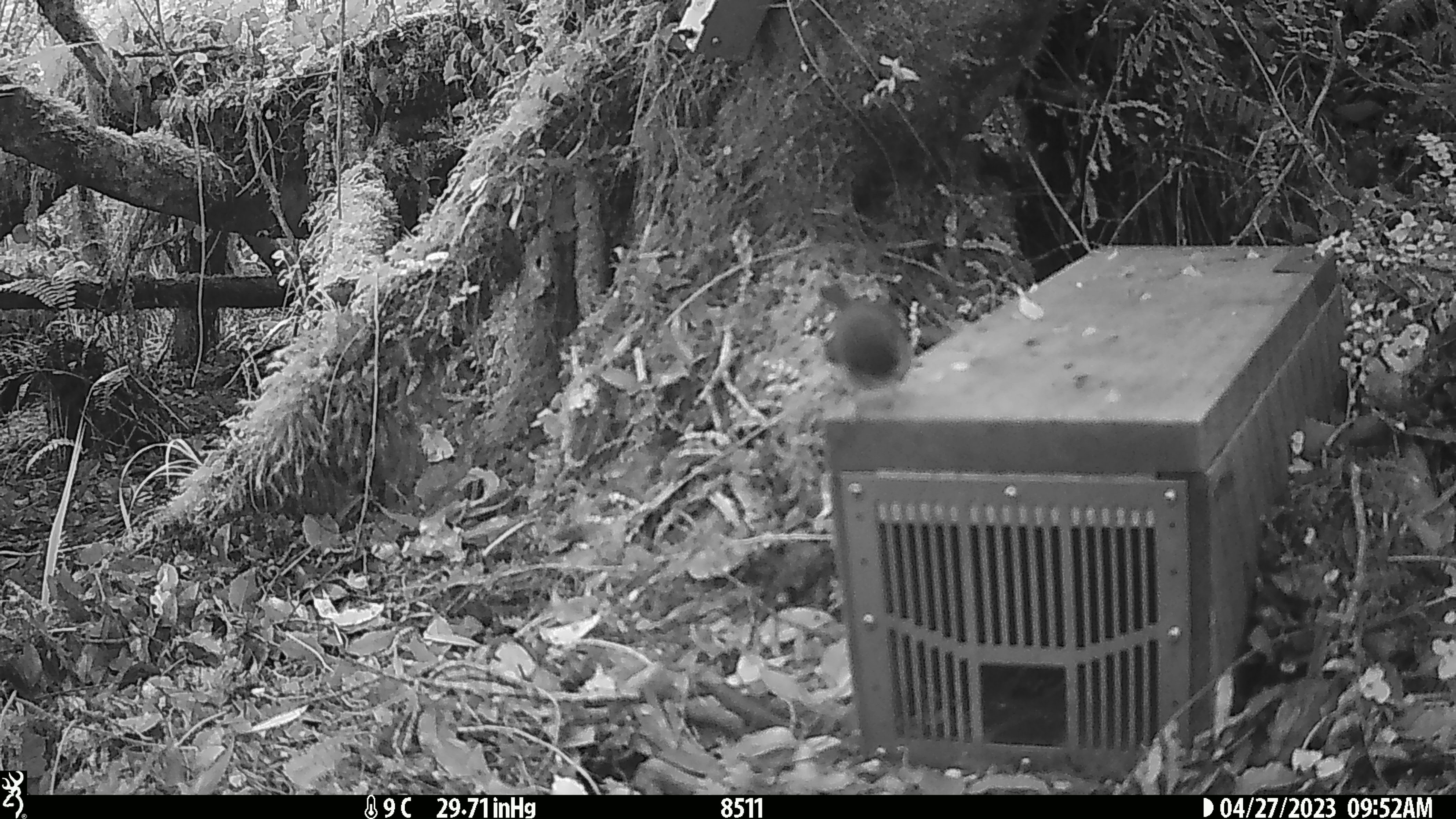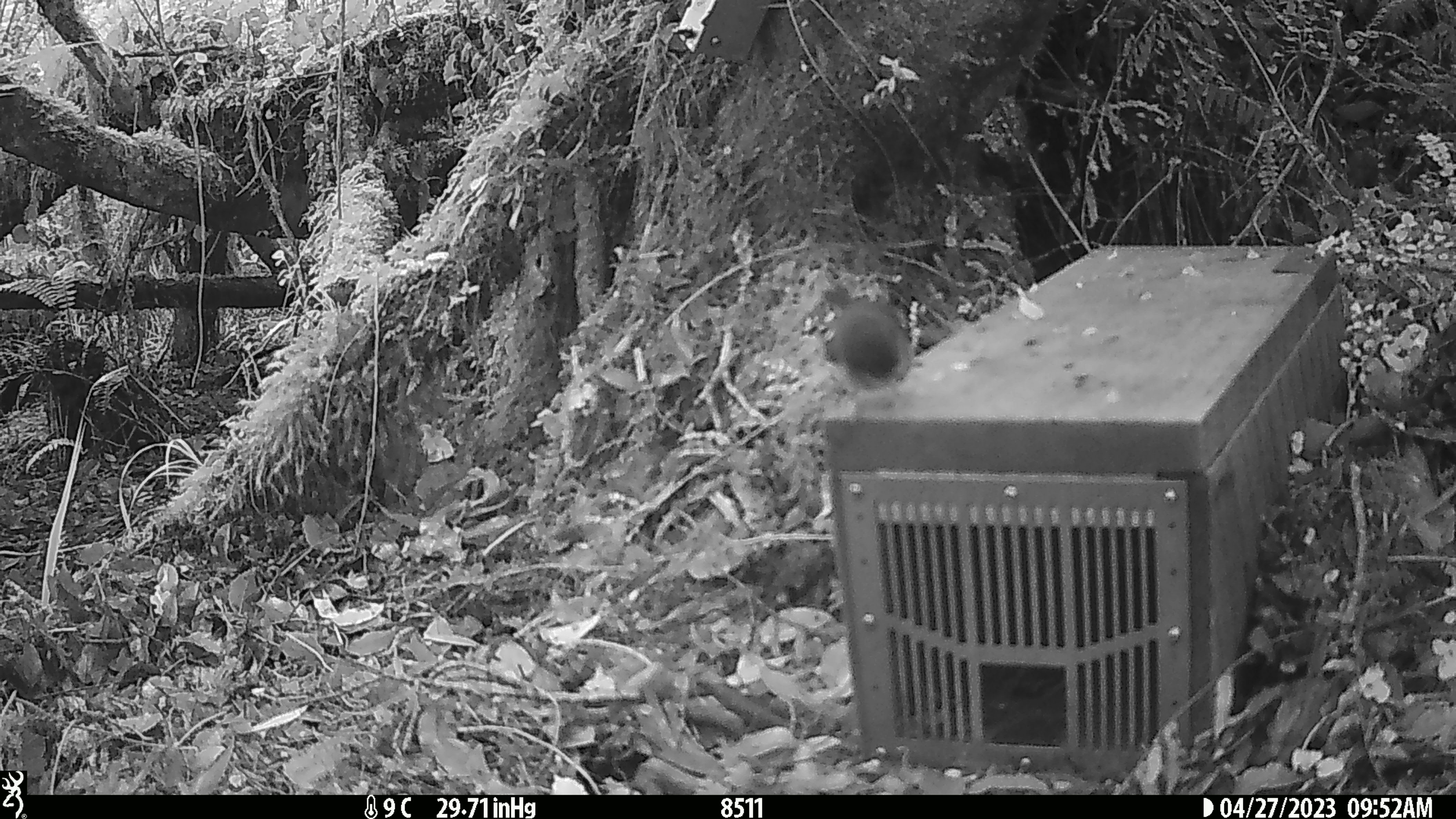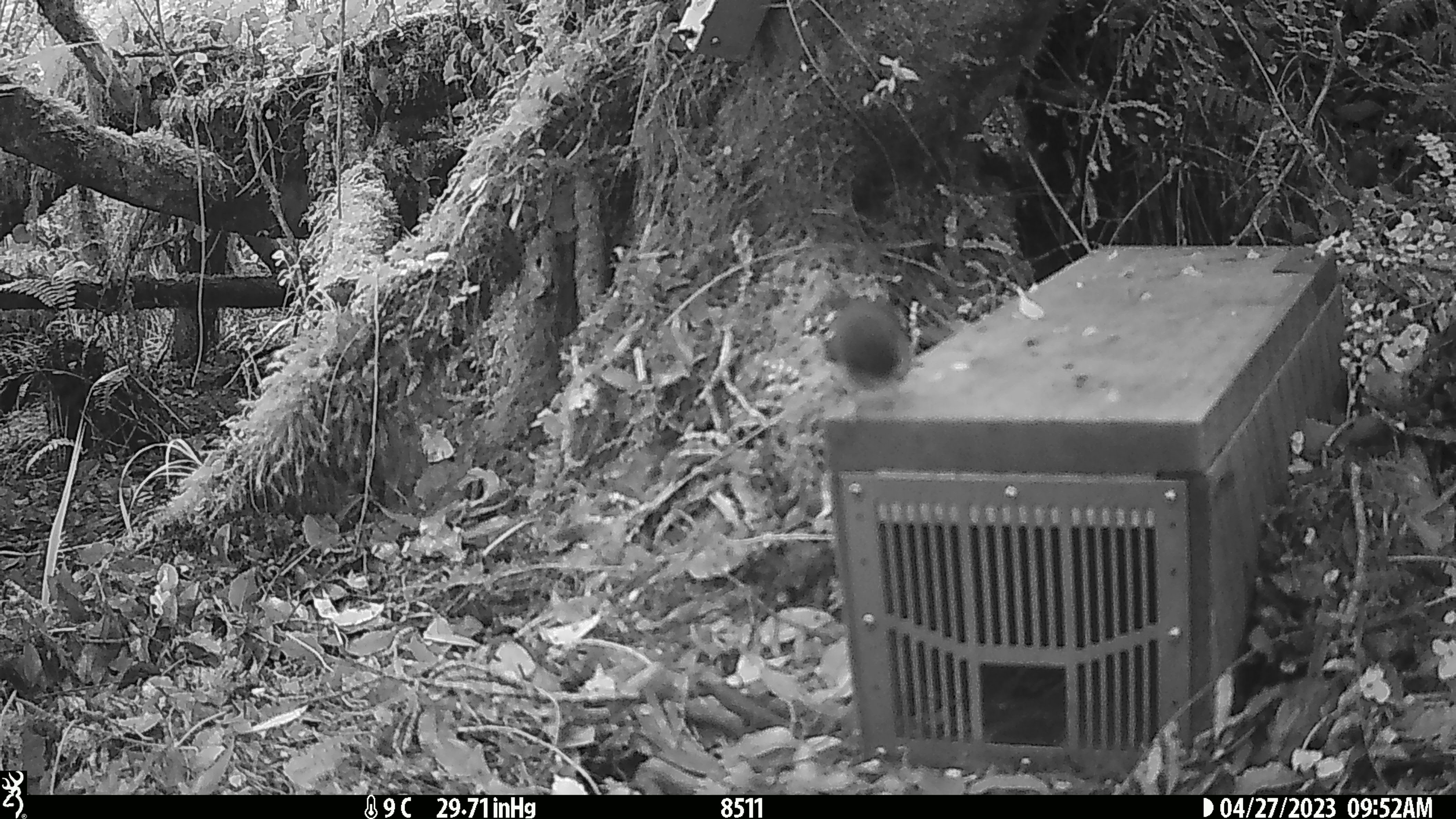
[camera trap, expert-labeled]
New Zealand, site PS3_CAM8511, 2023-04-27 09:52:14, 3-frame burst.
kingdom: Animalia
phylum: Chordata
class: Aves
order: Passeriformes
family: Petroicidae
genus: Petroica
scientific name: Petroica macrocephala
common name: tomtit